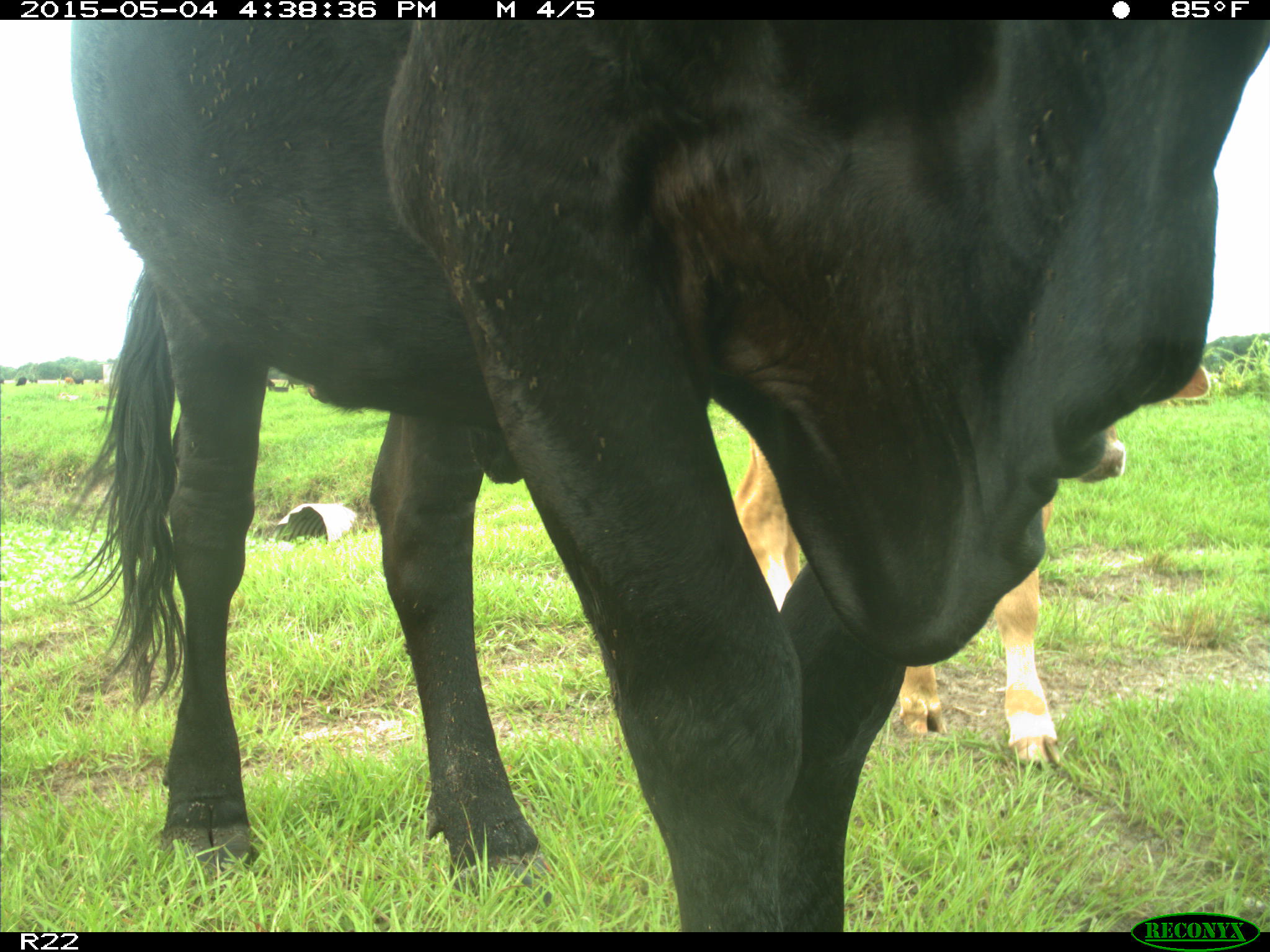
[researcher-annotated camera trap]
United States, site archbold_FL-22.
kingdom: Animalia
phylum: Chordata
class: Mammalia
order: Artiodactyla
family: Bovidae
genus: Bos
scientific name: Bos taurus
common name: domestic cow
Bos taurus (domestic cow).